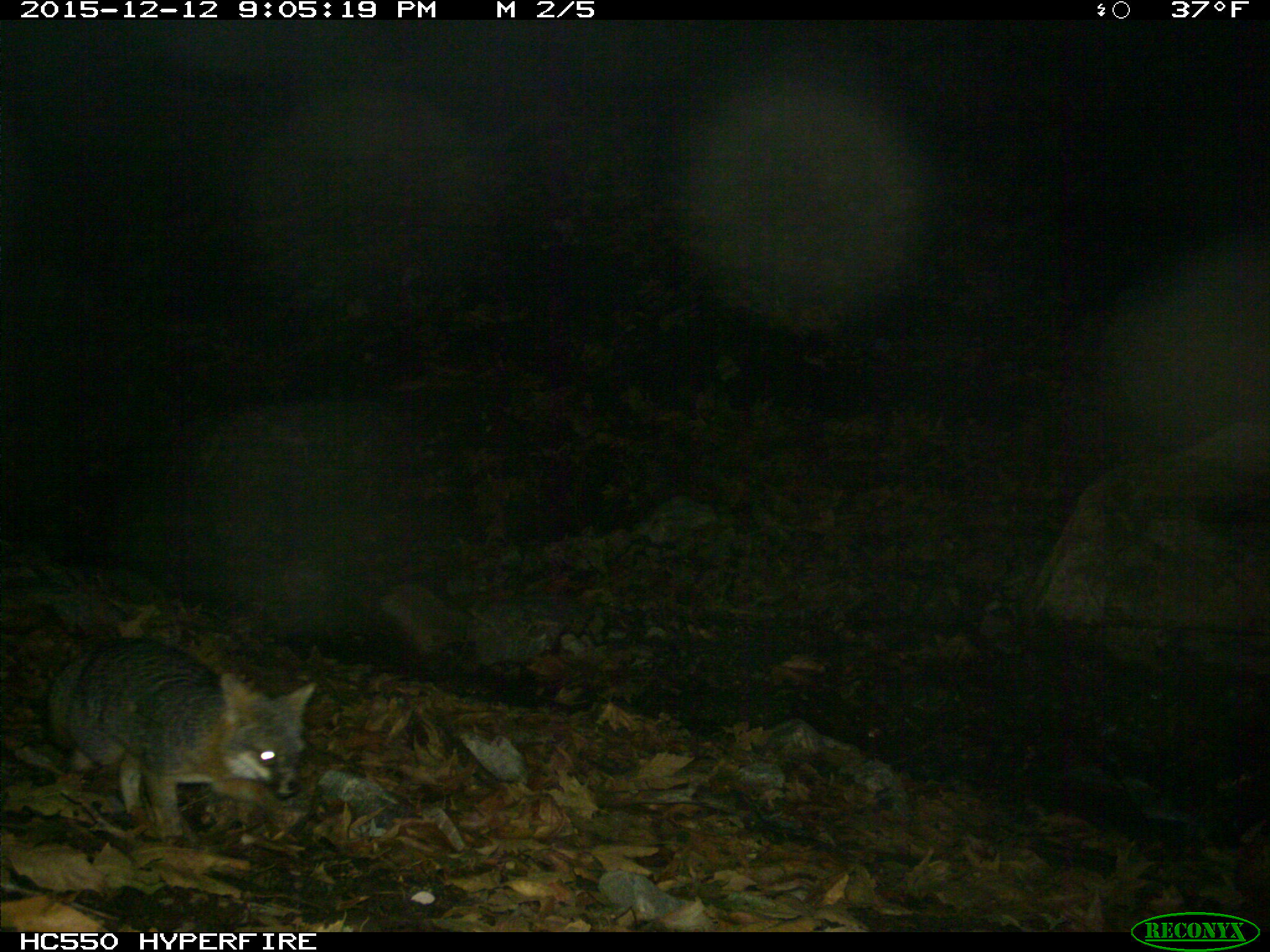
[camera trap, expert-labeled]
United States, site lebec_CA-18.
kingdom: Animalia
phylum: Chordata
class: Mammalia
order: Carnivora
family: Canidae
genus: Urocyon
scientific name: Urocyon cinereoargenteus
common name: gray fox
Urocyon cinereoargenteus (gray fox).